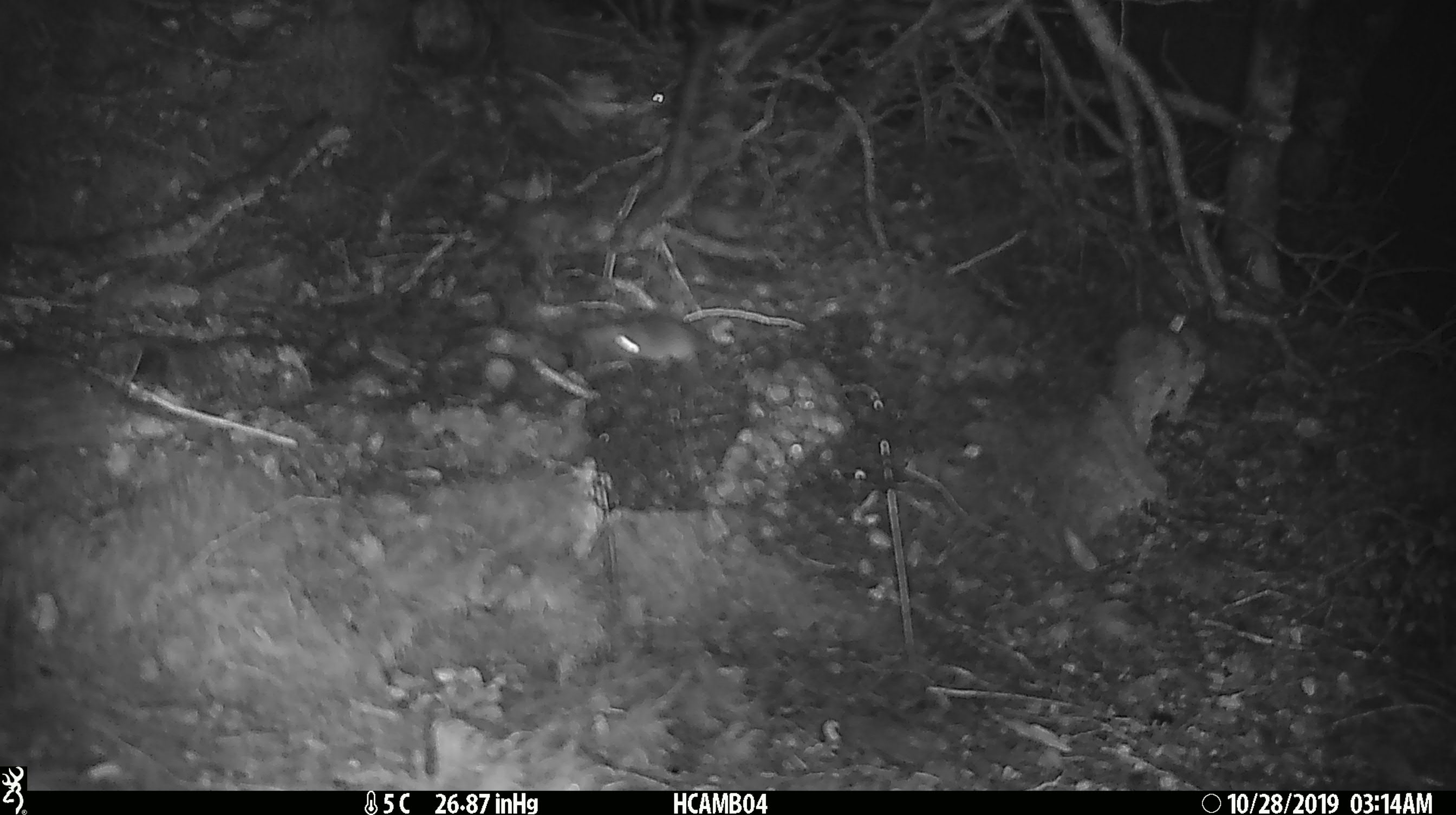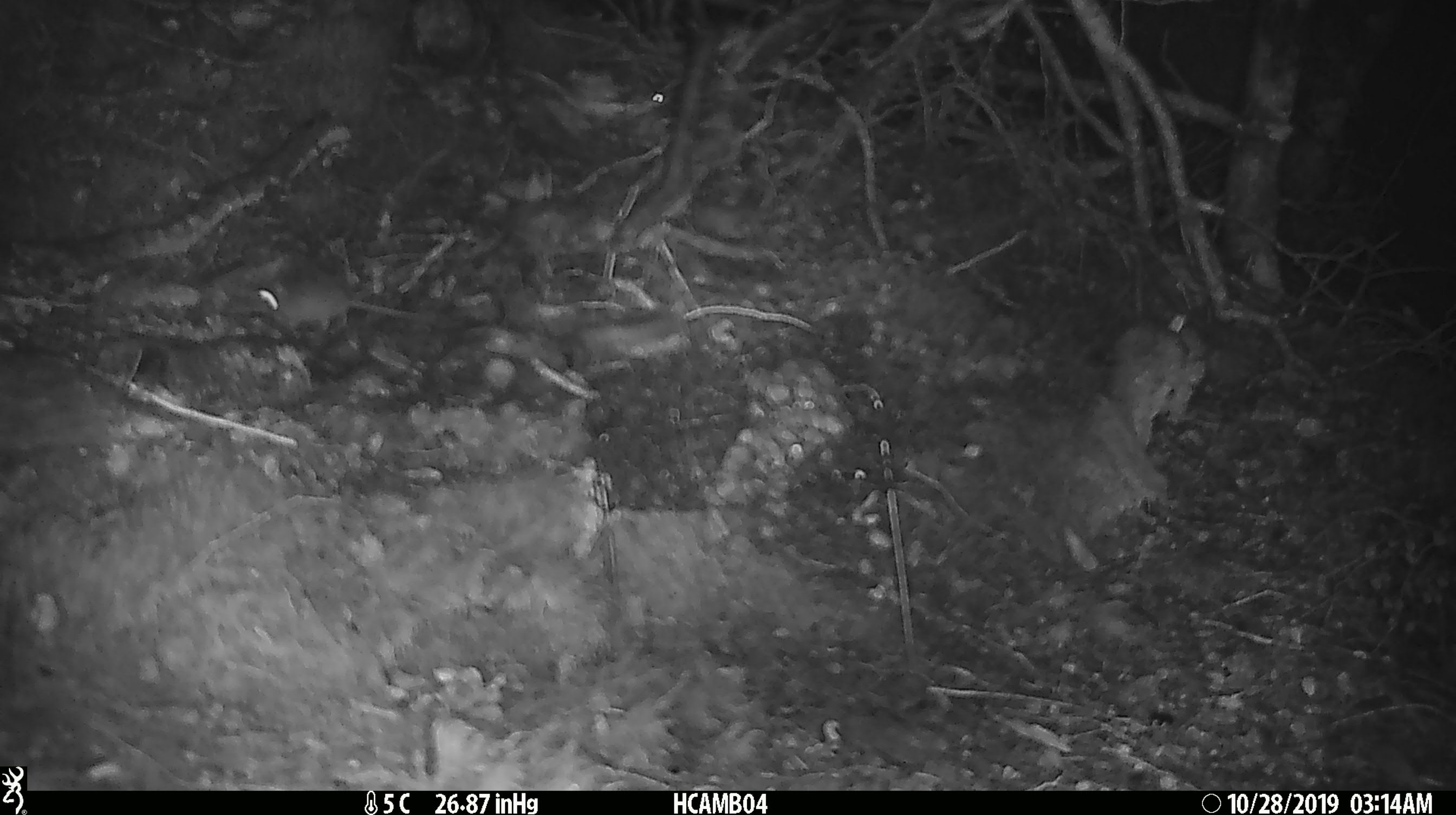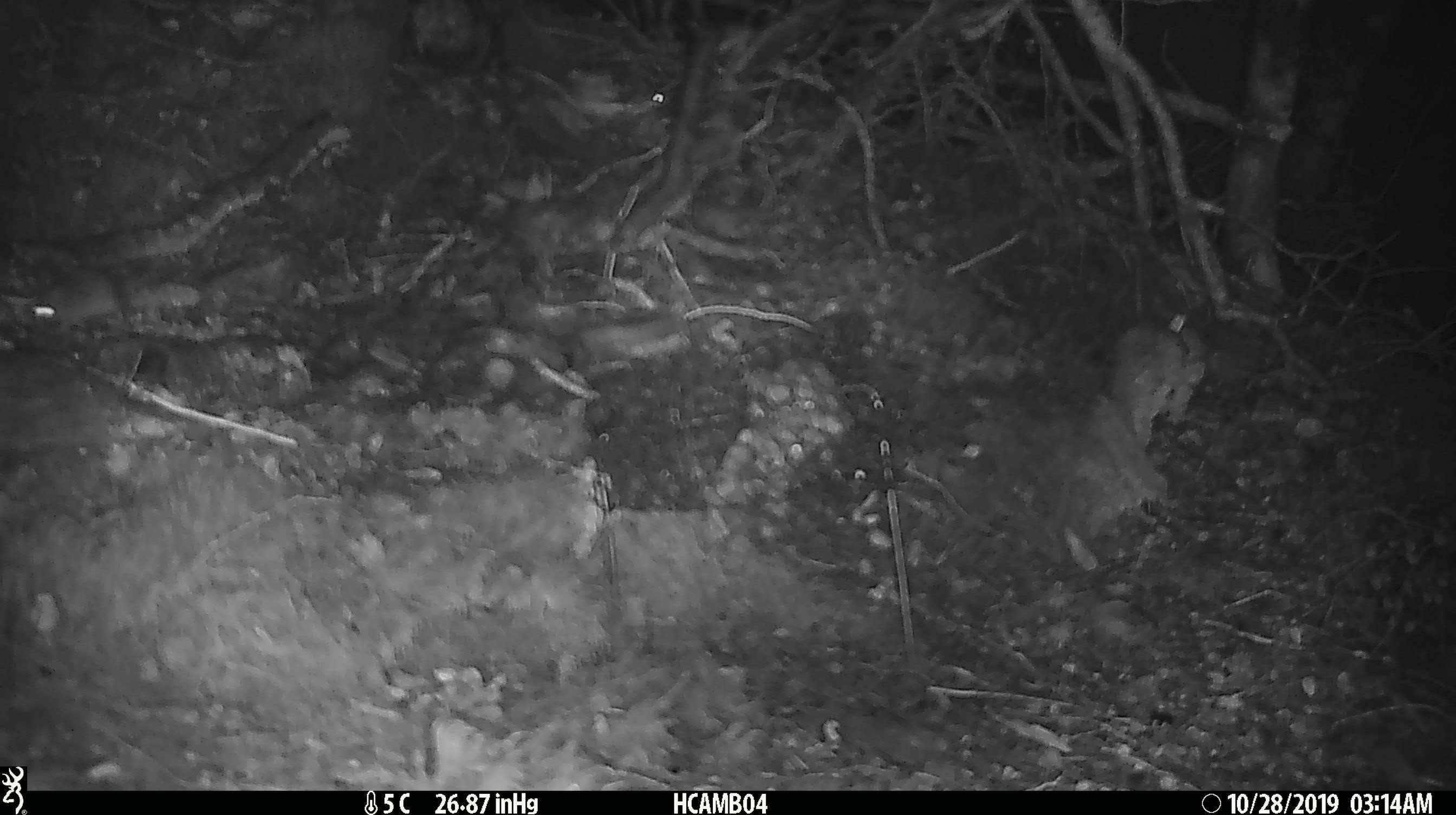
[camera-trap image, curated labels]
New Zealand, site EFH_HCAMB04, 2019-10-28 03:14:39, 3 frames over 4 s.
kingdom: Animalia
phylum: Chordata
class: Mammalia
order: Rodentia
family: Muridae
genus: Mus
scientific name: Mus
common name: mouse